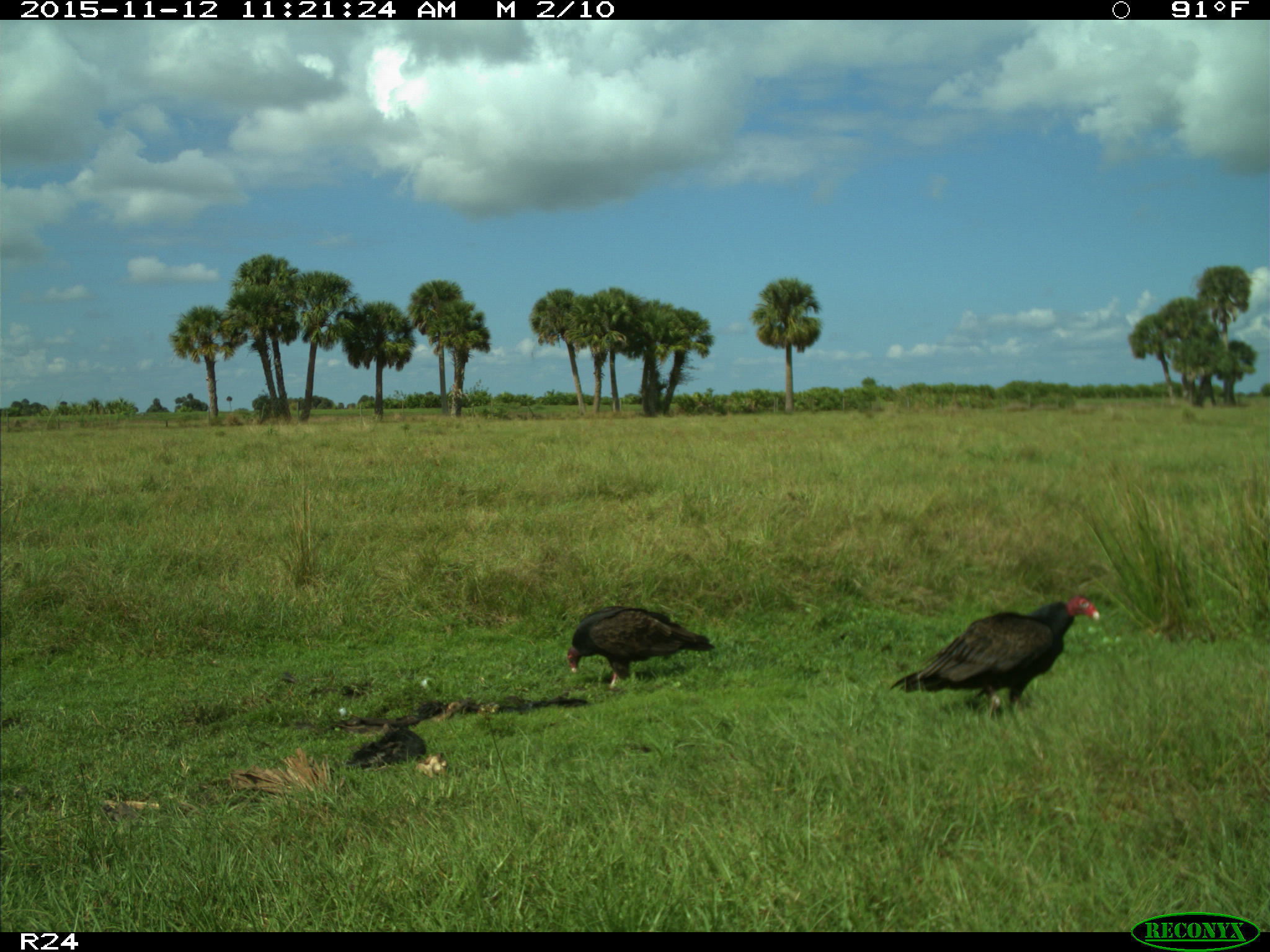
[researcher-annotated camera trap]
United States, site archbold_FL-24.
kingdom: Animalia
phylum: Chordata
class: Aves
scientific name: Aves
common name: birds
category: unidentified bird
Unidentified bird (birds) (Aves).